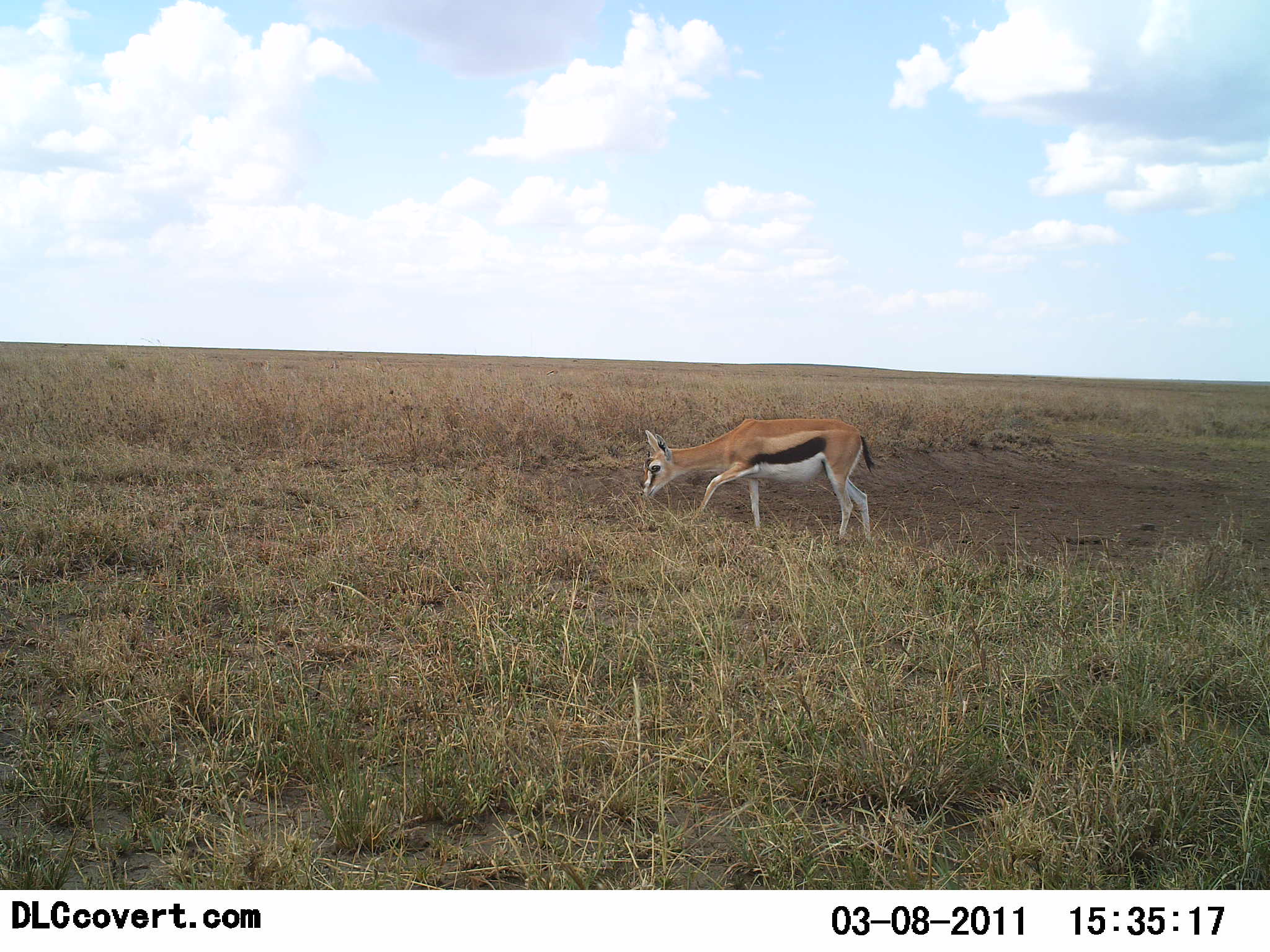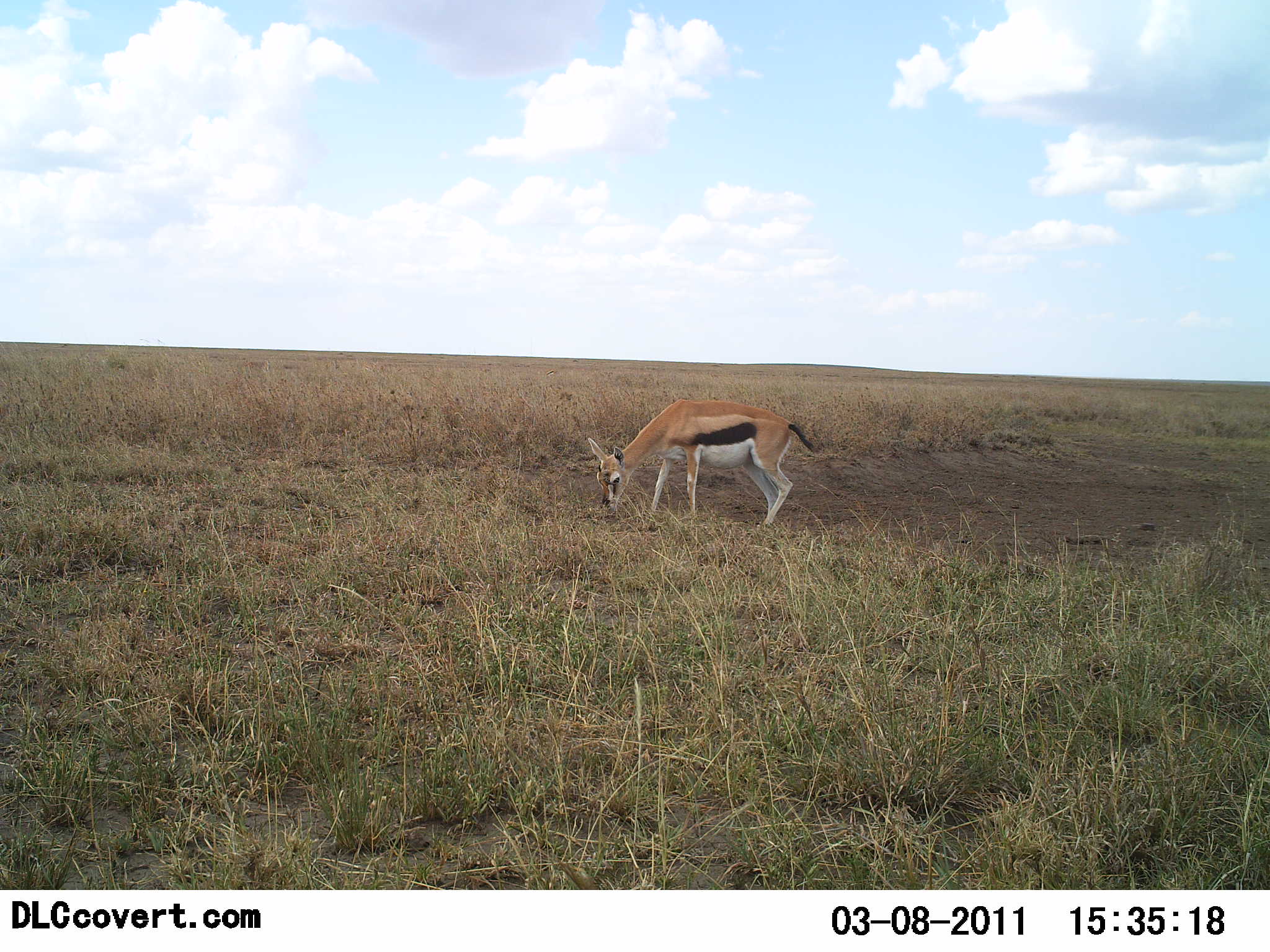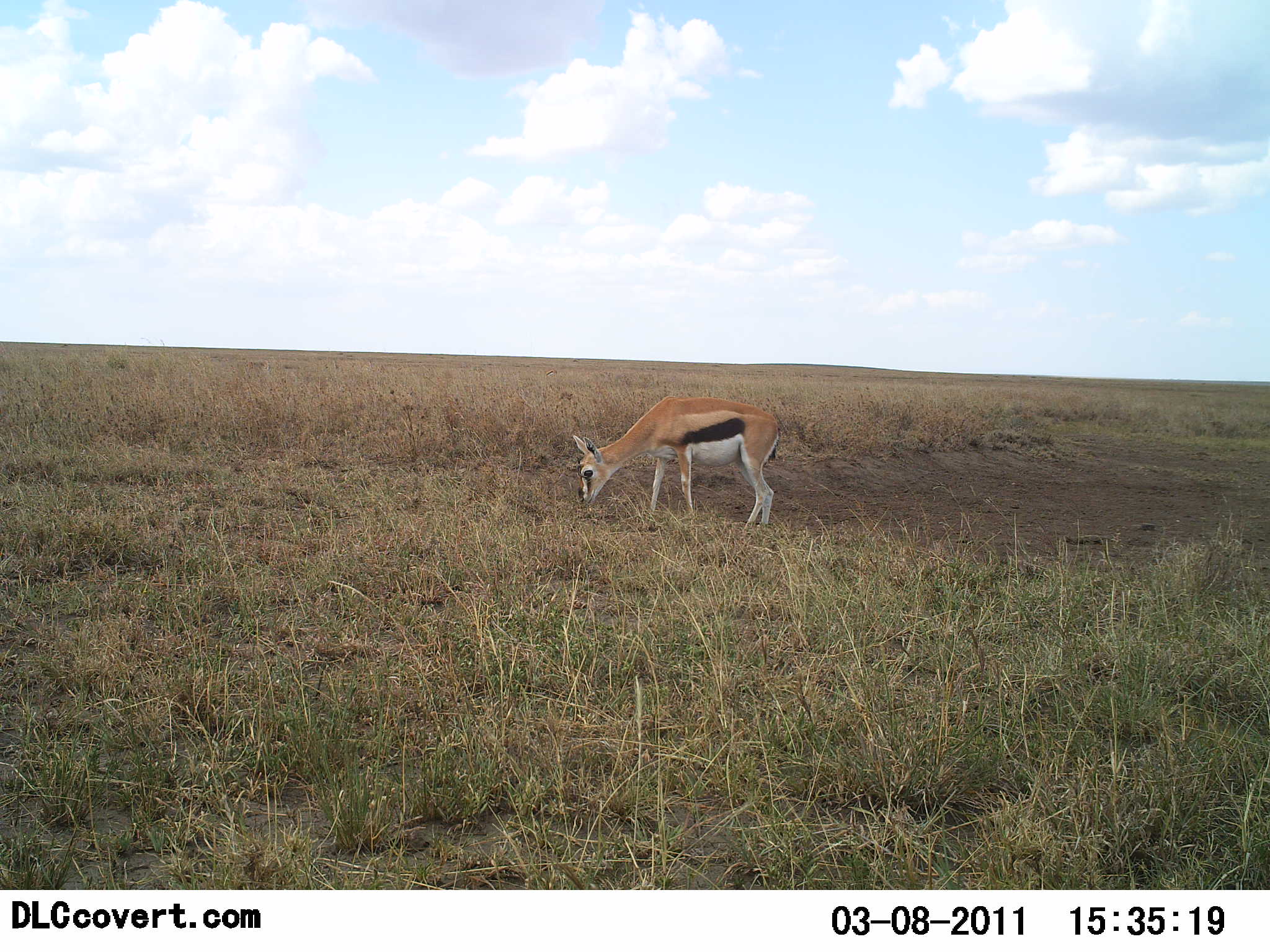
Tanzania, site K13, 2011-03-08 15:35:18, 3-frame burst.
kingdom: Animalia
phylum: Chordata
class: Mammalia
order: Artiodactyla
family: Bovidae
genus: Eudorcas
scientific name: Eudorcas thomsonii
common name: thomson's gazelle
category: gazellethomsons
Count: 1.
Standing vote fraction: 36%.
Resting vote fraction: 0%.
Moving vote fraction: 0%.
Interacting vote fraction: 0%.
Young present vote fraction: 9%.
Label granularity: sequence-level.